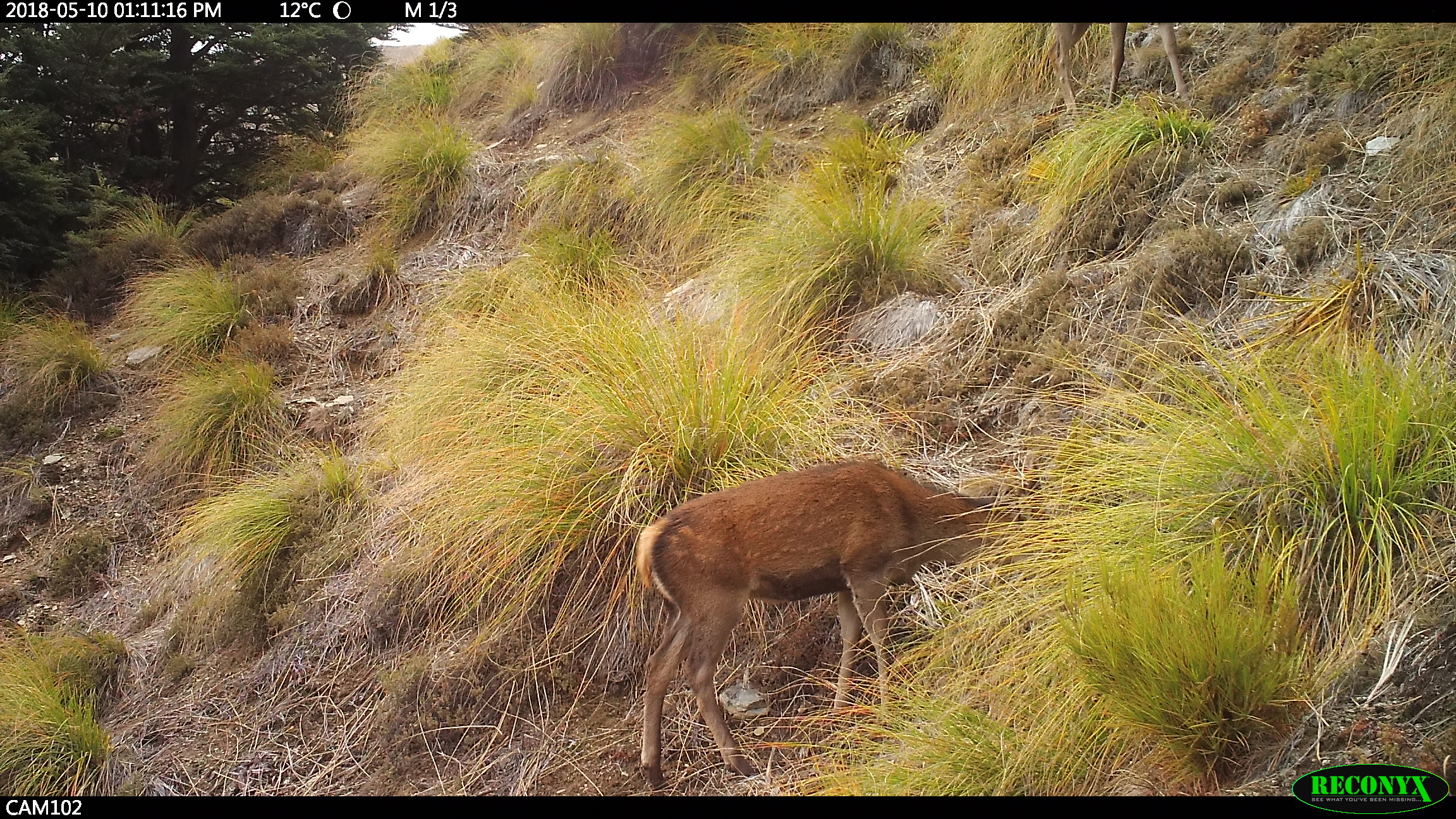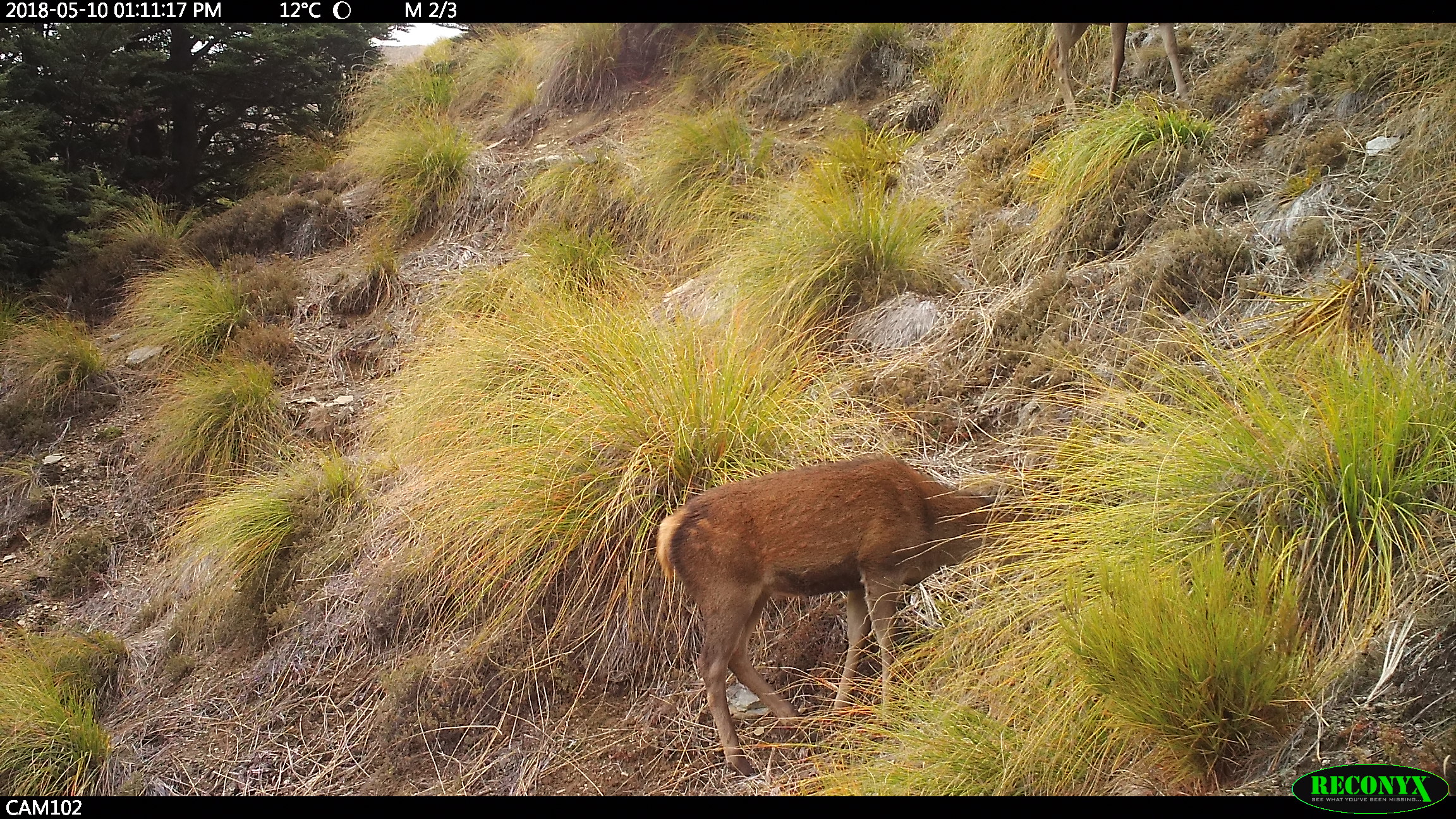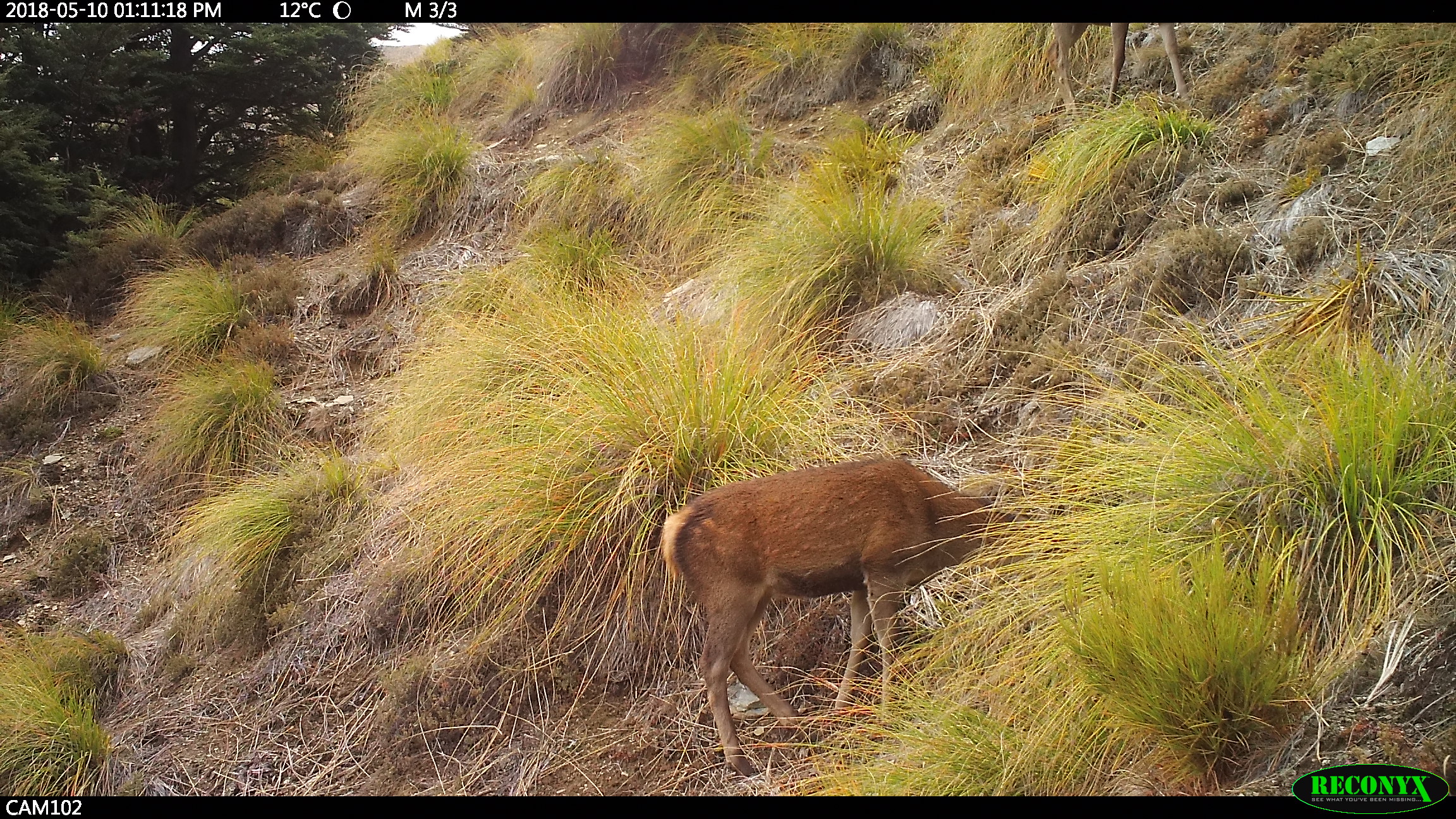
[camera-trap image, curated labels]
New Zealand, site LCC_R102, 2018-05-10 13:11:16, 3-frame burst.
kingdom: Animalia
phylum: Chordata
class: Mammalia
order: Artiodactyla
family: Cervidae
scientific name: Cervidae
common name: deer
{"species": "deer (Cervidae)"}